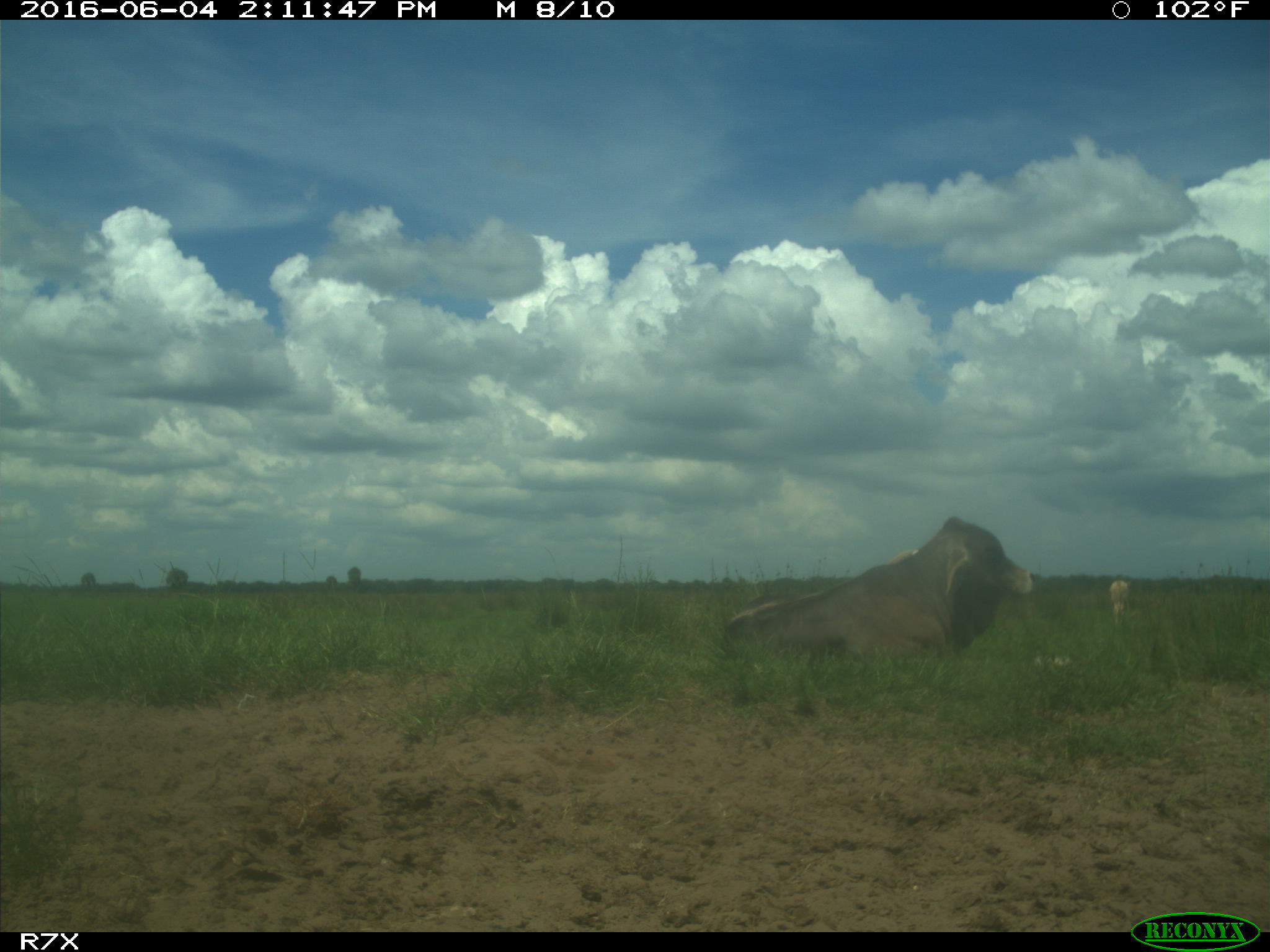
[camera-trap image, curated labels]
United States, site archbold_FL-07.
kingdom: Animalia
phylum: Chordata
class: Mammalia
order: Artiodactyla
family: Bovidae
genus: Bos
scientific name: Bos taurus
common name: domestic cow